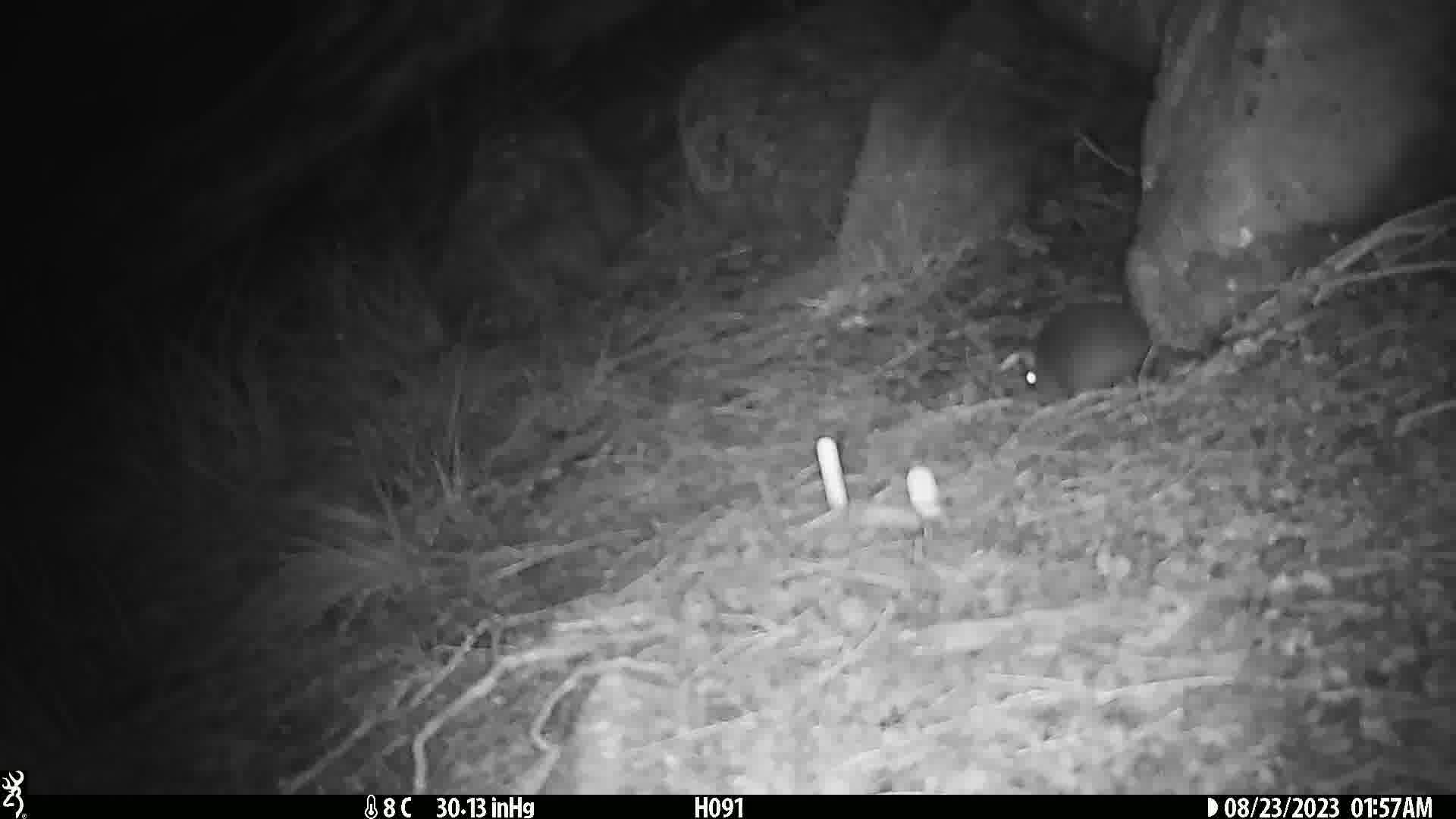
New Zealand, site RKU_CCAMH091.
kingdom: Animalia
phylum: Chordata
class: Mammalia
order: Rodentia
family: Muridae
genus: Rattus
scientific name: Rattus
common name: rat